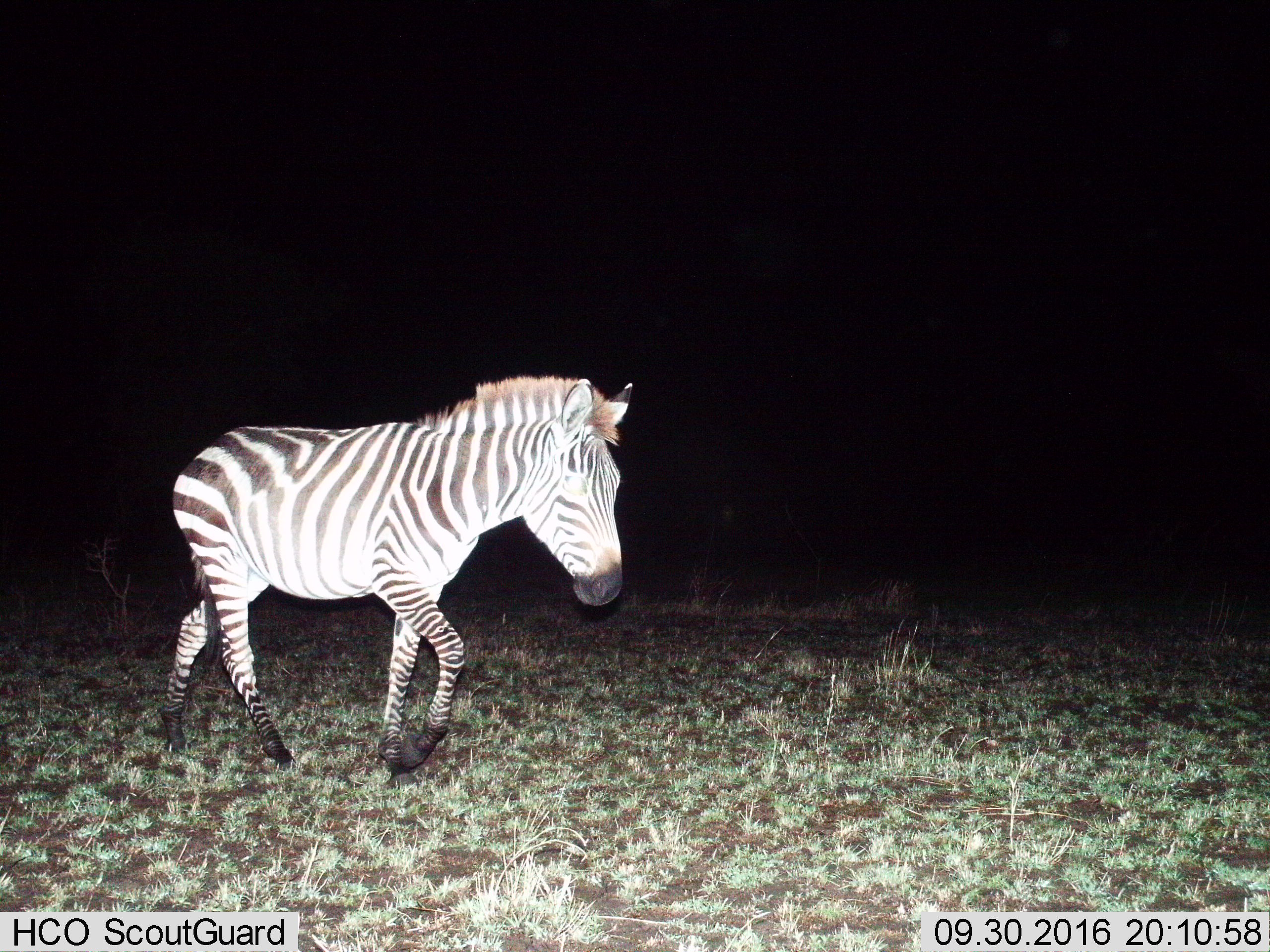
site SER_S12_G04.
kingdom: Animalia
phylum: Chordata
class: Mammalia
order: Perissodactyla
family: Equidae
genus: Equus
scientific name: Equus quagga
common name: plains zebra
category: zebraplains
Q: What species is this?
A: Zebraplains (plains zebra) (Equus quagga).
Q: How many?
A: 1.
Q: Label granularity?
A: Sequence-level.